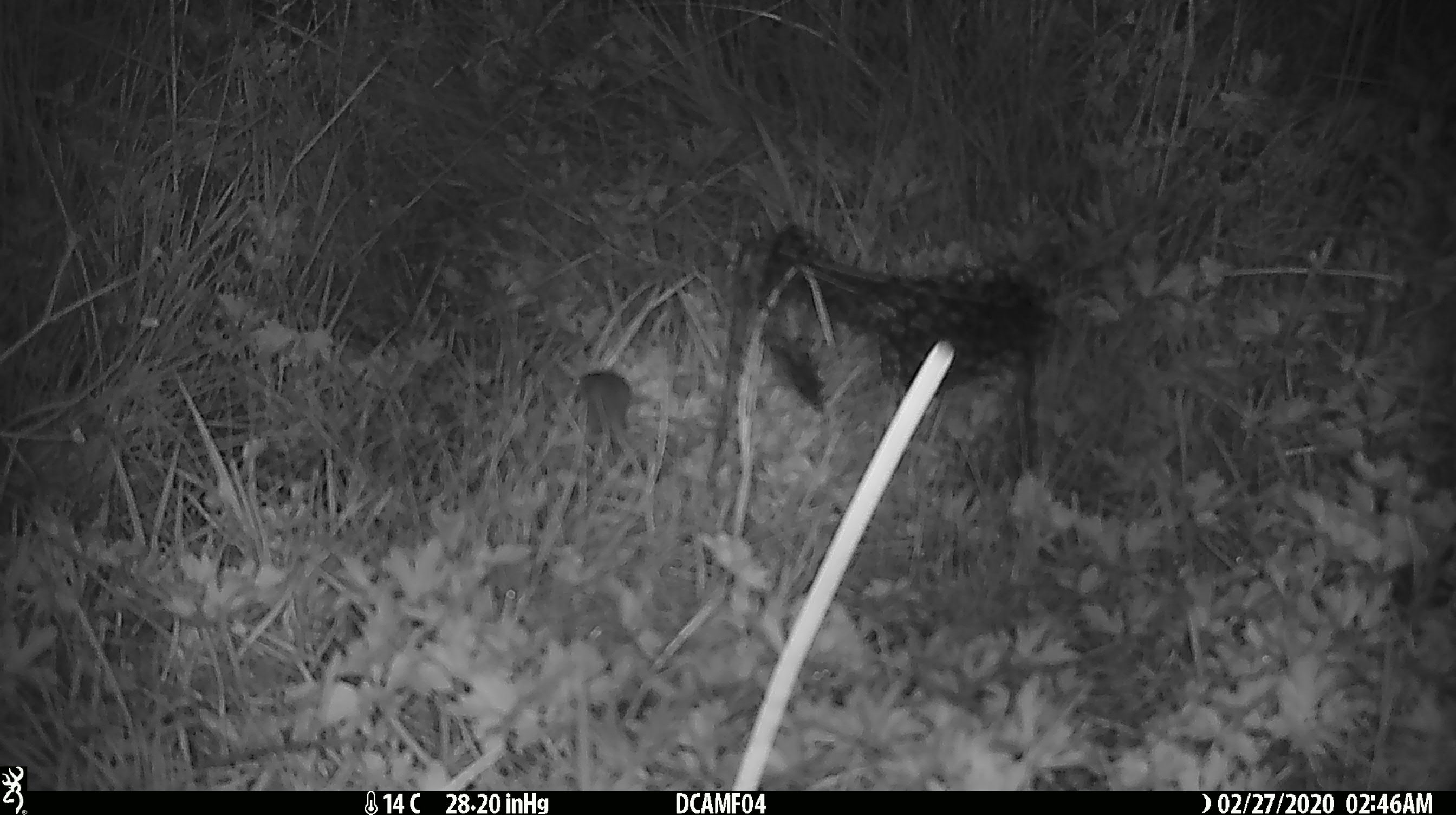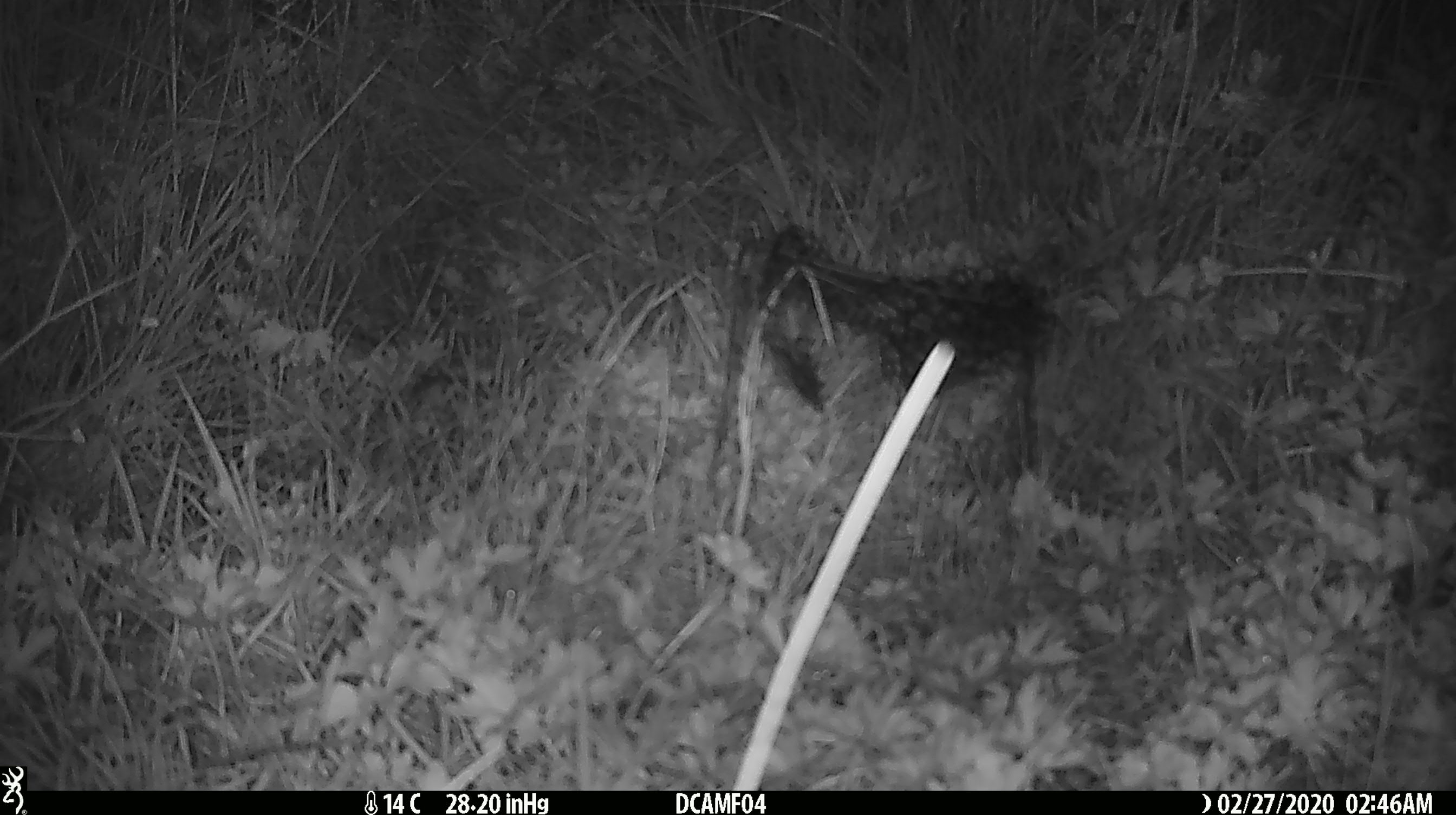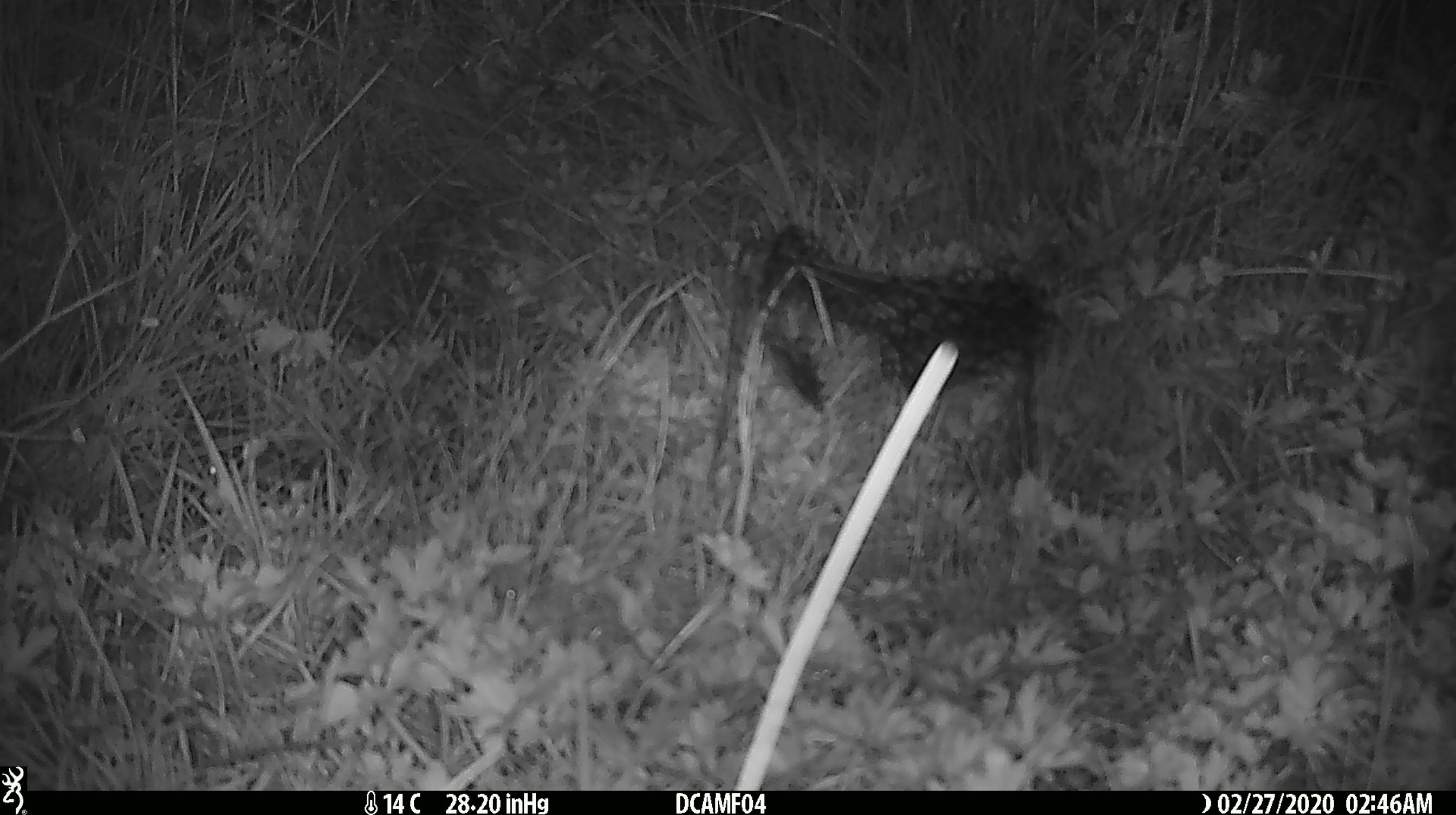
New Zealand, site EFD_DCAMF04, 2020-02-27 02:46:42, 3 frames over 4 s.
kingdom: Animalia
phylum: Chordata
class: Mammalia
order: Rodentia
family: Muridae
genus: Mus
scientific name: Mus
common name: mouse